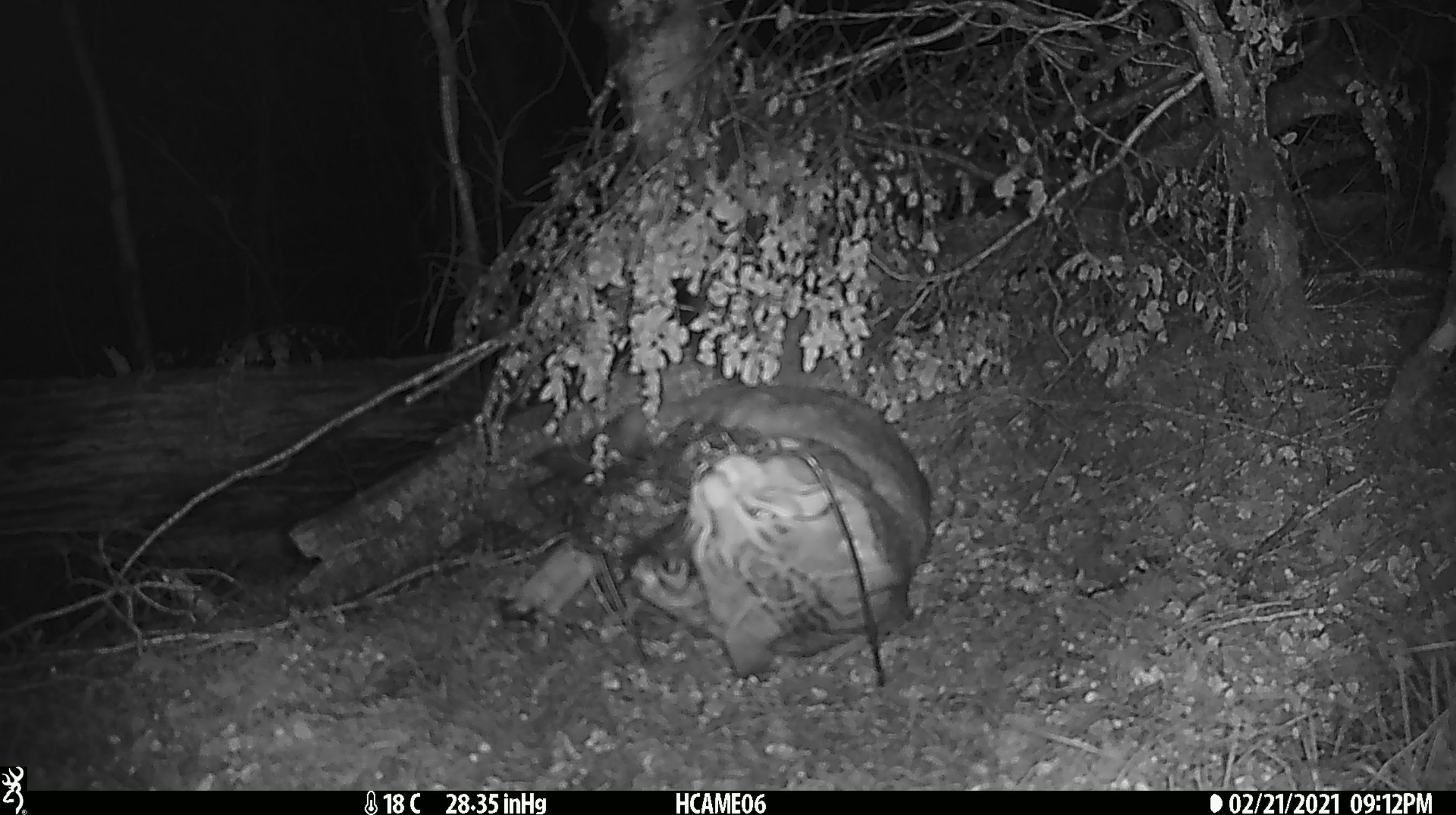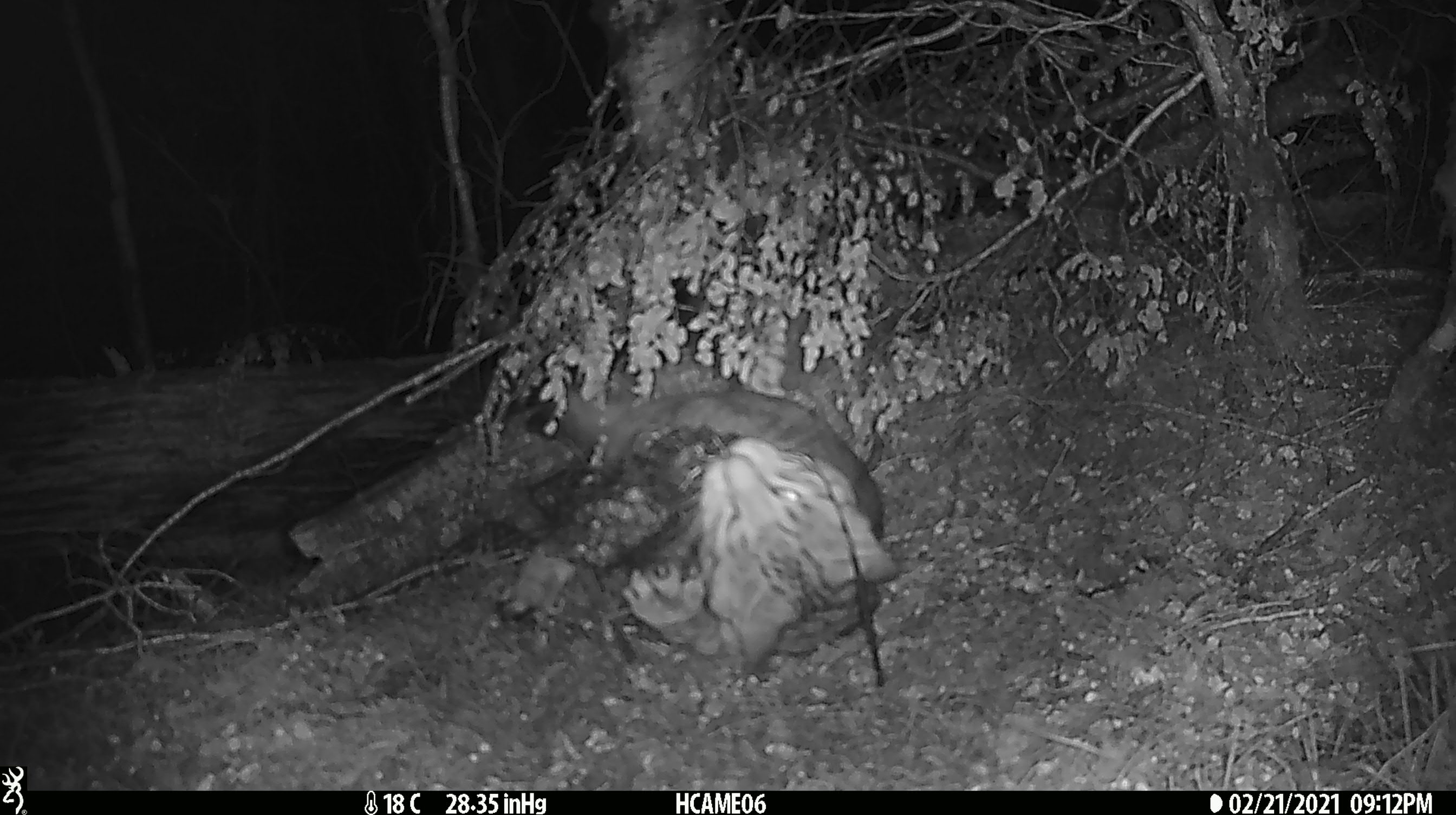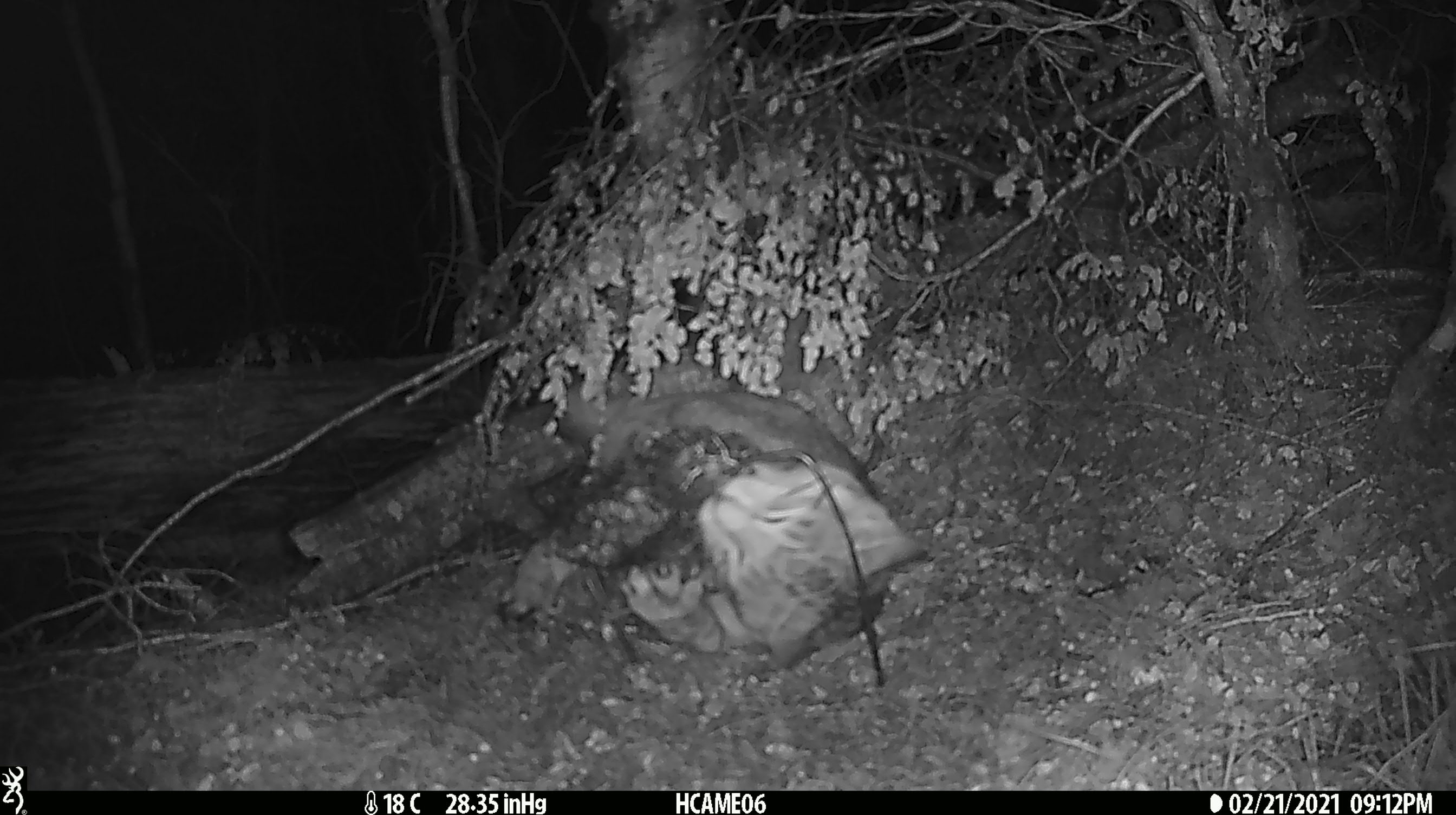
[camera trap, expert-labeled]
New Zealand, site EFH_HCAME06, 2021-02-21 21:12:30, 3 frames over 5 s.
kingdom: Animalia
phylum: Chordata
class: Mammalia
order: Carnivora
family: Felidae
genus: Felis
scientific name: Felis catus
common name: domestic cat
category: cat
Cat (domestic cat) (Felis catus).